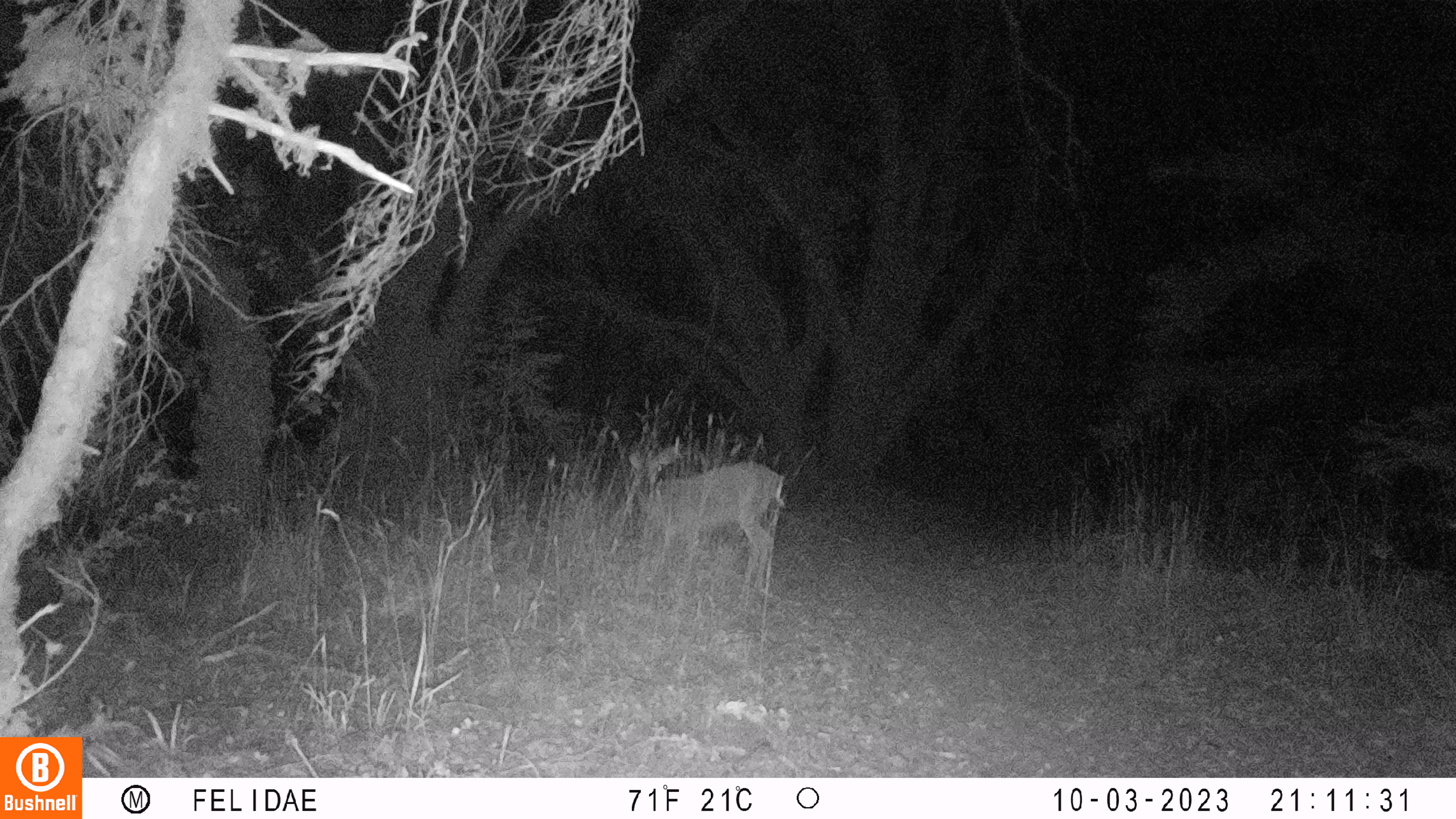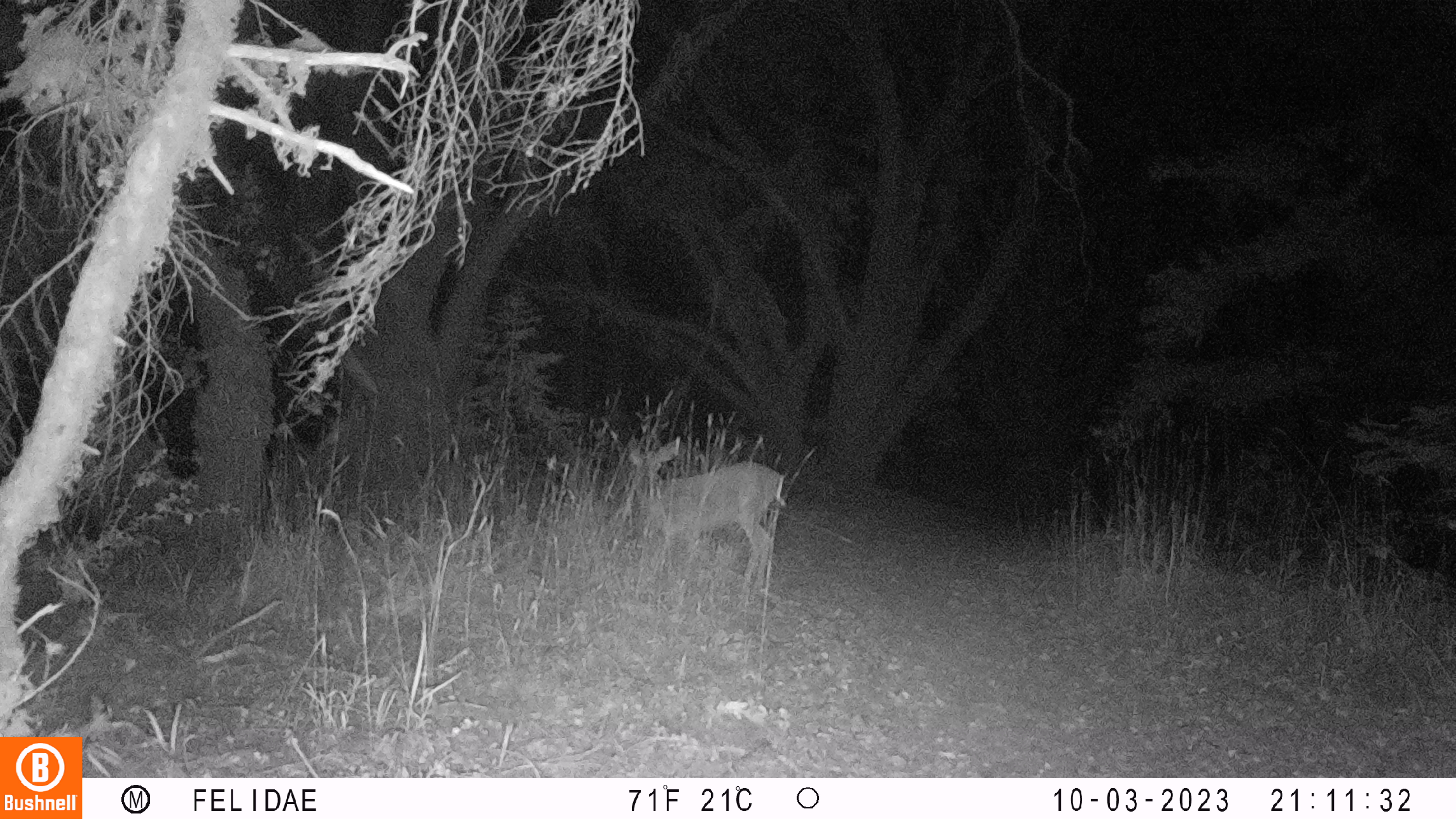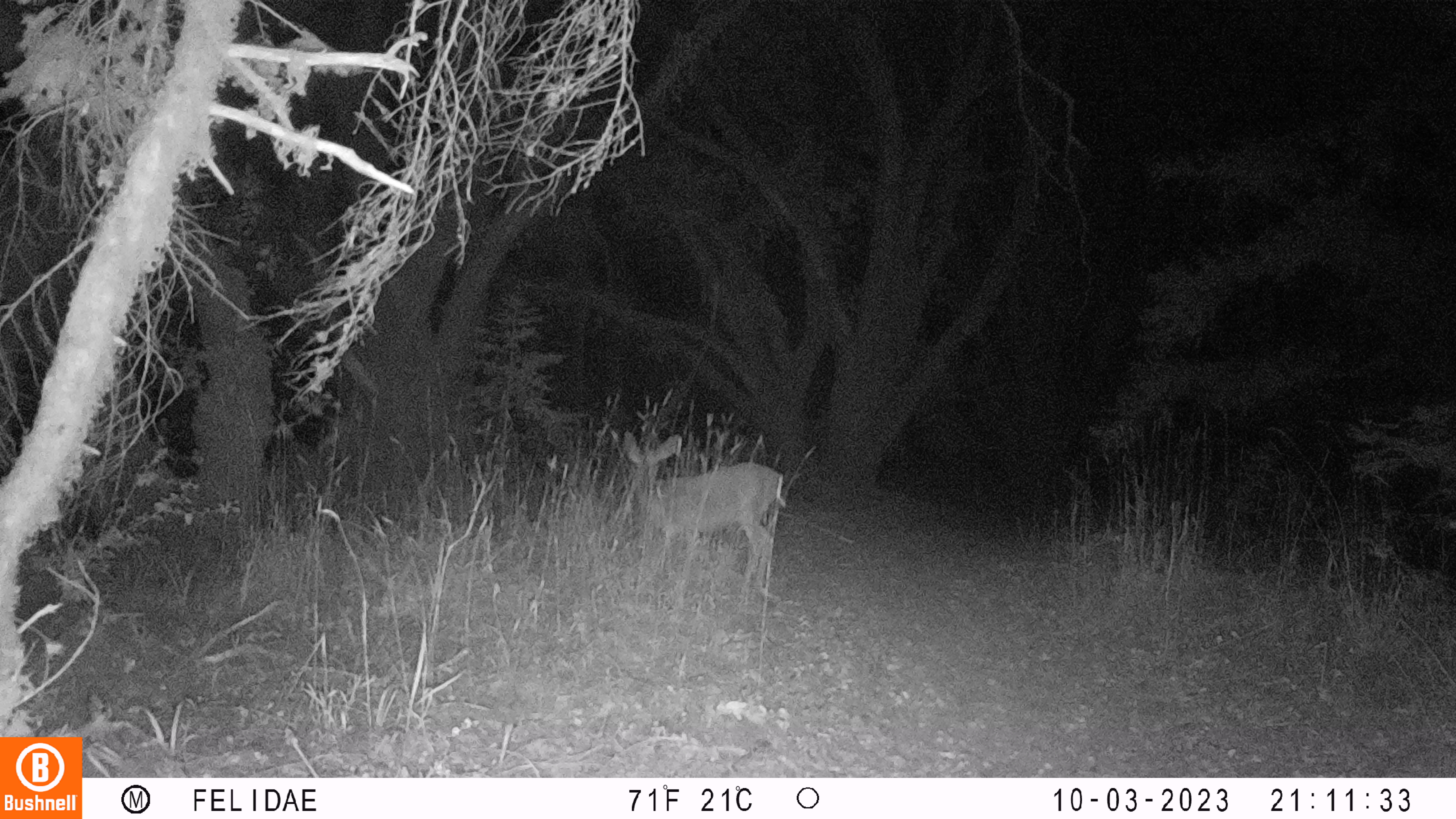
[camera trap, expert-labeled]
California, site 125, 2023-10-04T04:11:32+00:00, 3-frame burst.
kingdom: Animalia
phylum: Chordata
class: Mammalia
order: Artiodactyla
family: Cervidae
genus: Odocoileus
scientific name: Odocoileus hemionus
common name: mule deer